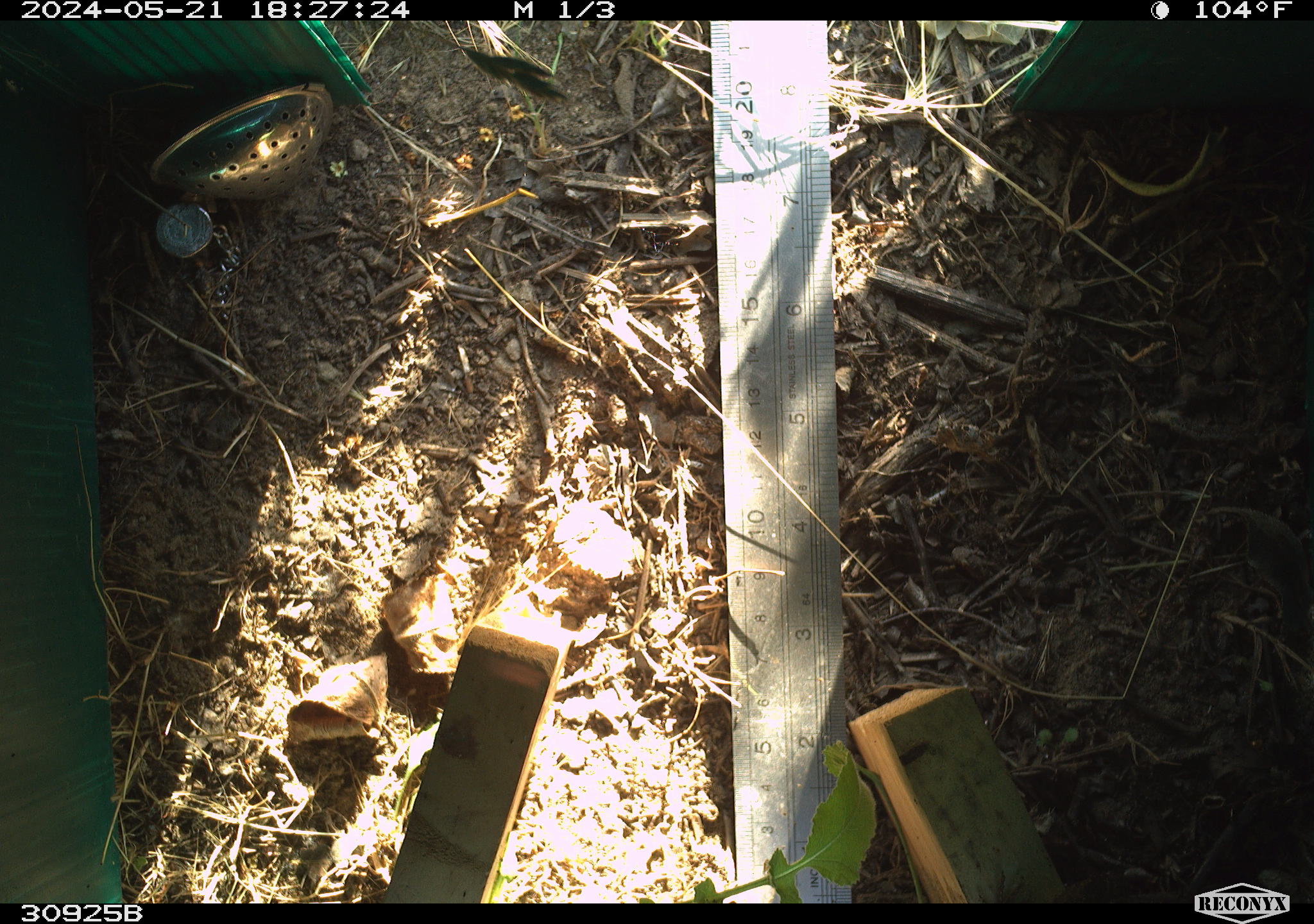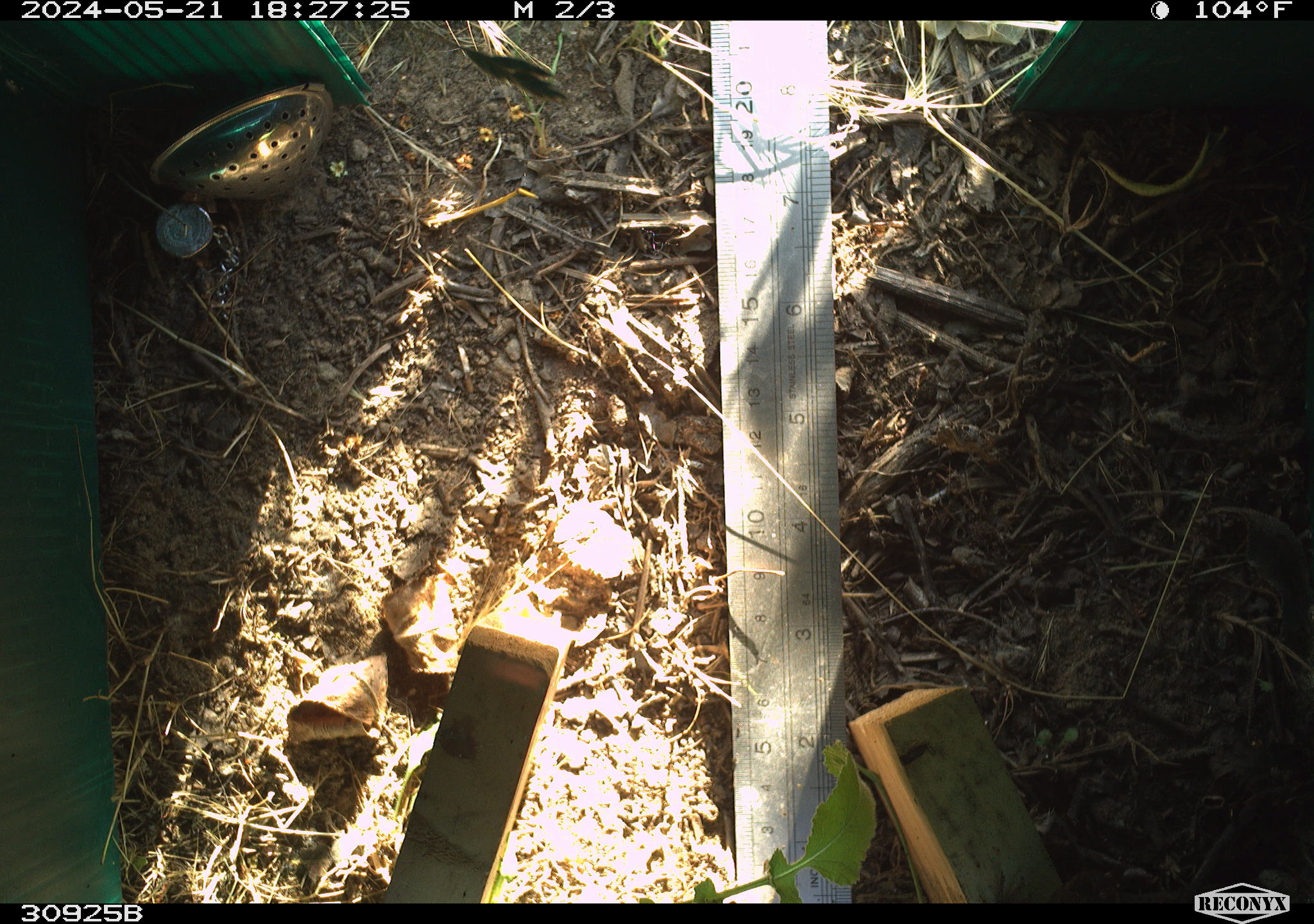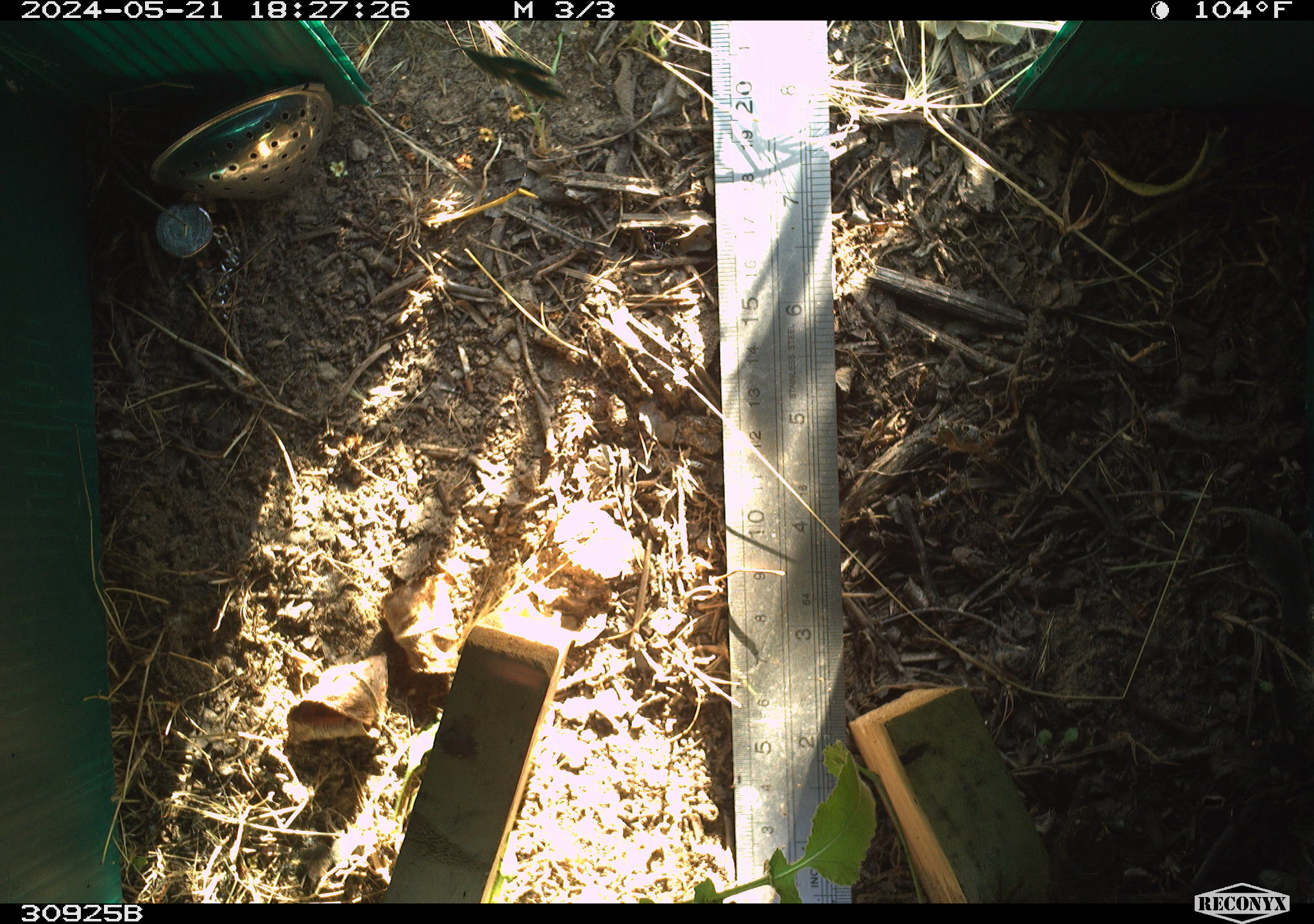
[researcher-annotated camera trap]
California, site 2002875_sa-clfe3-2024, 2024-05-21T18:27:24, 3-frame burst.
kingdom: Animalia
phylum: Chordata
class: Reptilia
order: Squamata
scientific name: Squamata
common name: lizards and snakes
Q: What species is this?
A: Lizards and snakes (Squamata).